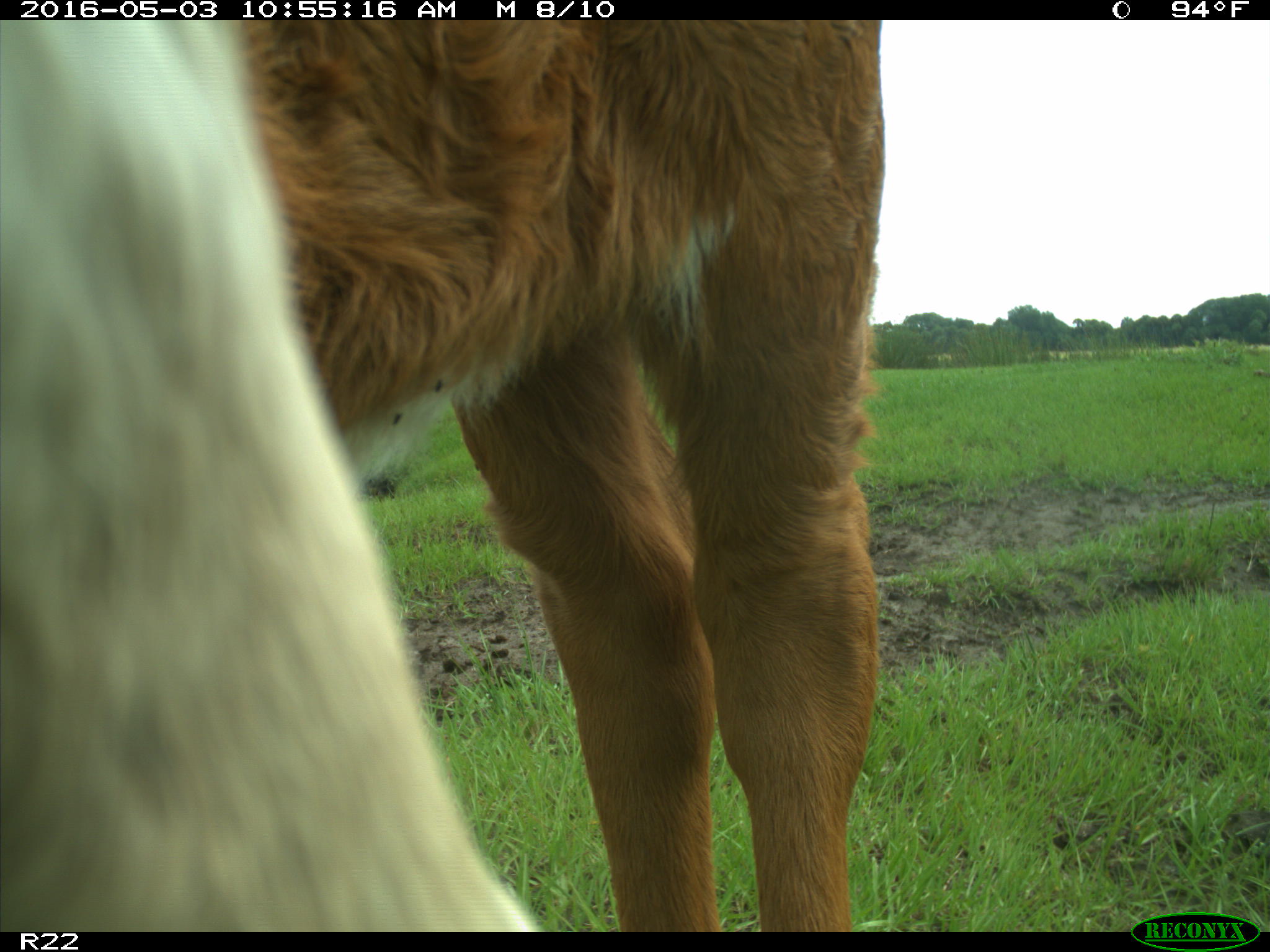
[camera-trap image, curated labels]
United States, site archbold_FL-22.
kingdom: Animalia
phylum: Chordata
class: Mammalia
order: Artiodactyla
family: Bovidae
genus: Bos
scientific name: Bos taurus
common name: domestic cow